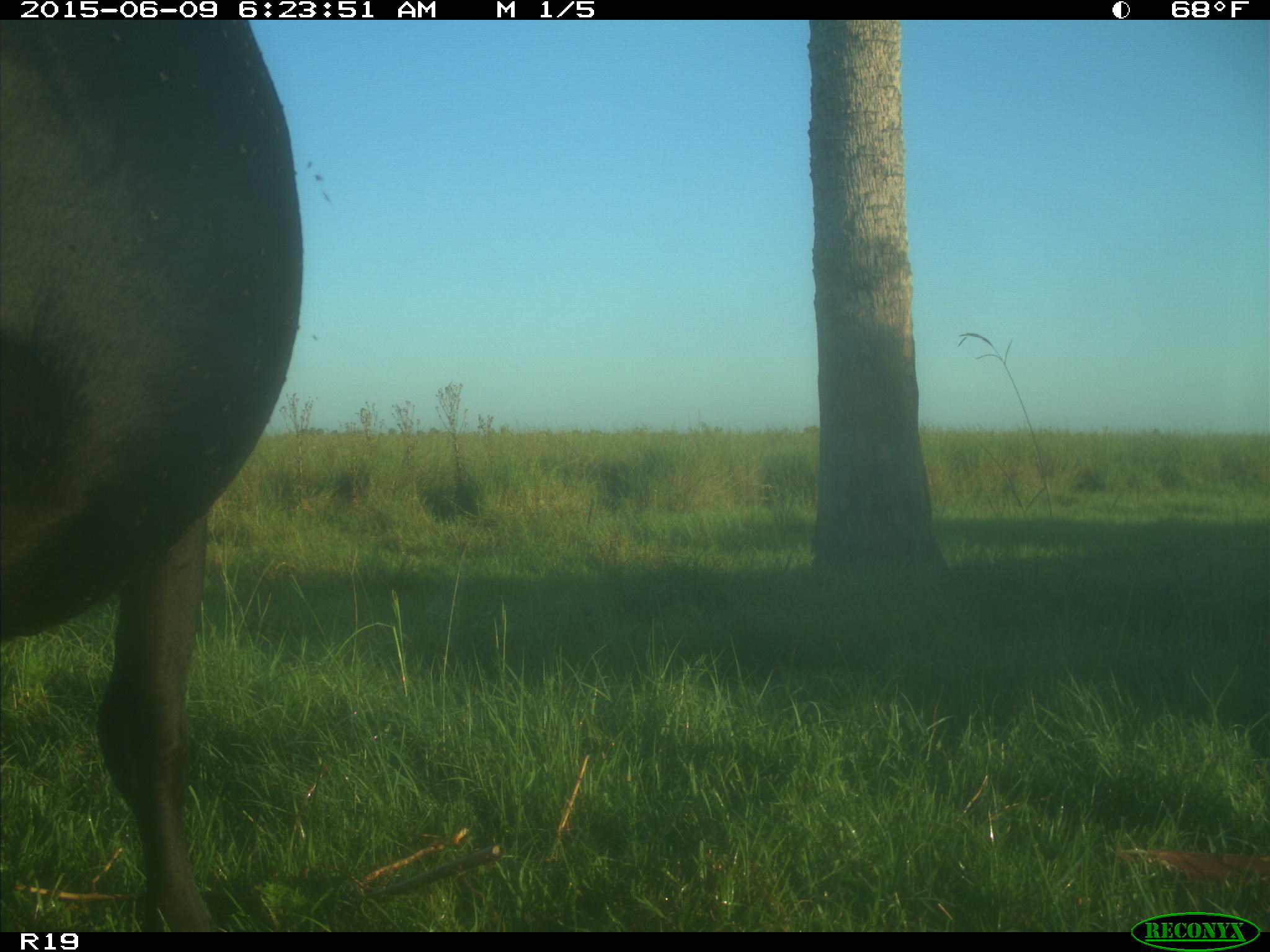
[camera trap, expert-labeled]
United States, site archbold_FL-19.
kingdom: Animalia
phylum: Chordata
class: Mammalia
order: Artiodactyla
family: Bovidae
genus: Bos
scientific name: Bos taurus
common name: domestic cow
Bos taurus (domestic cow).